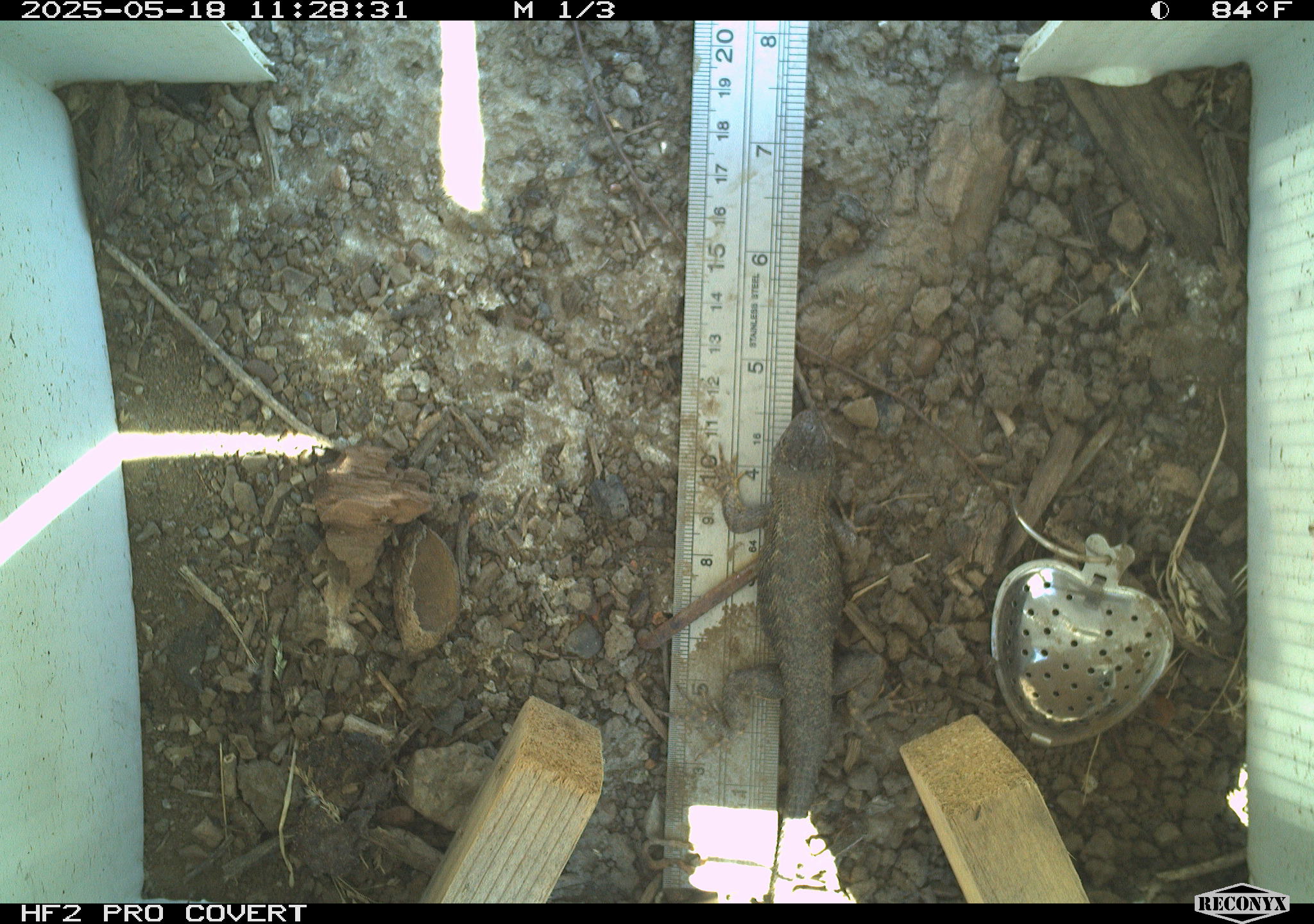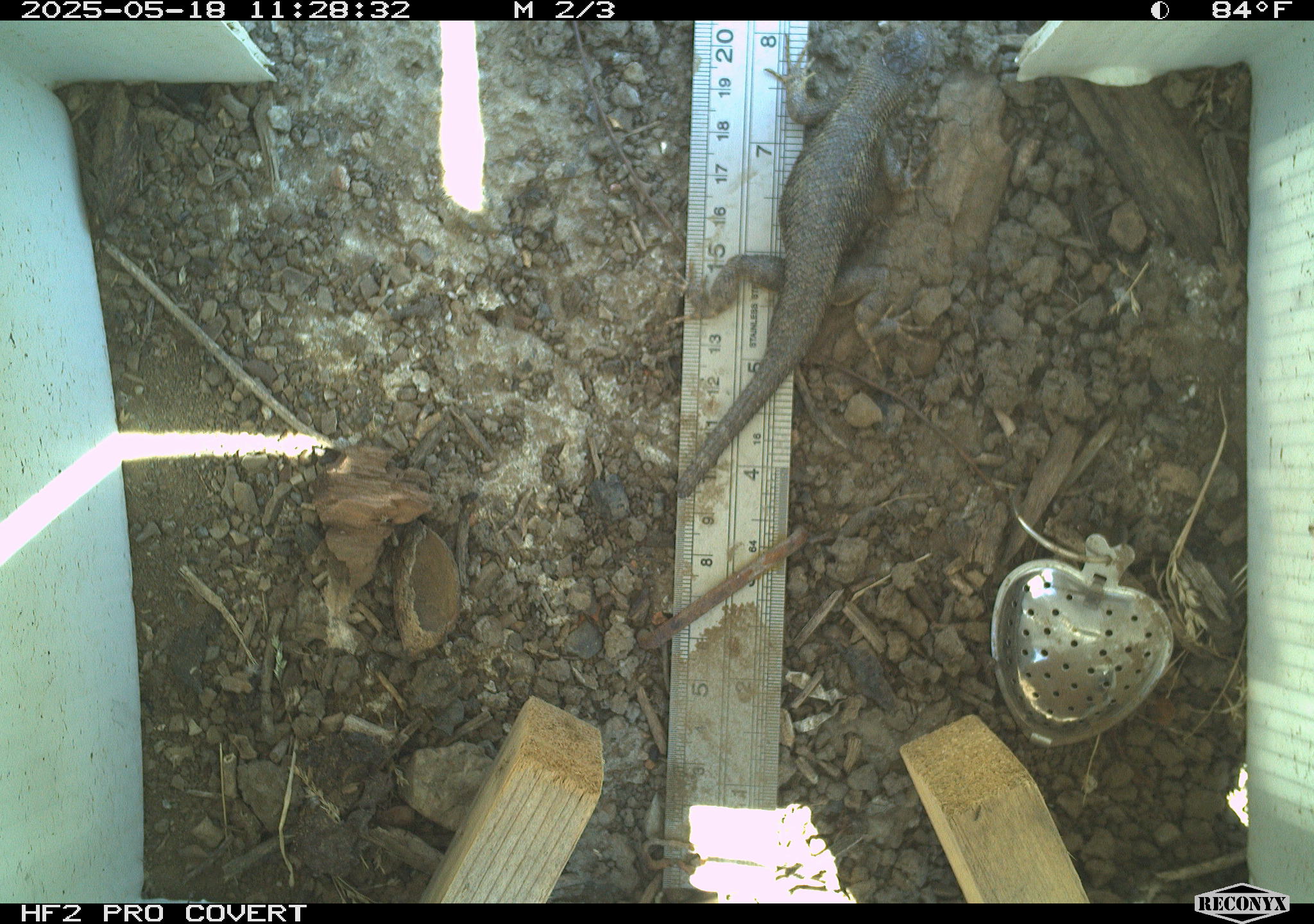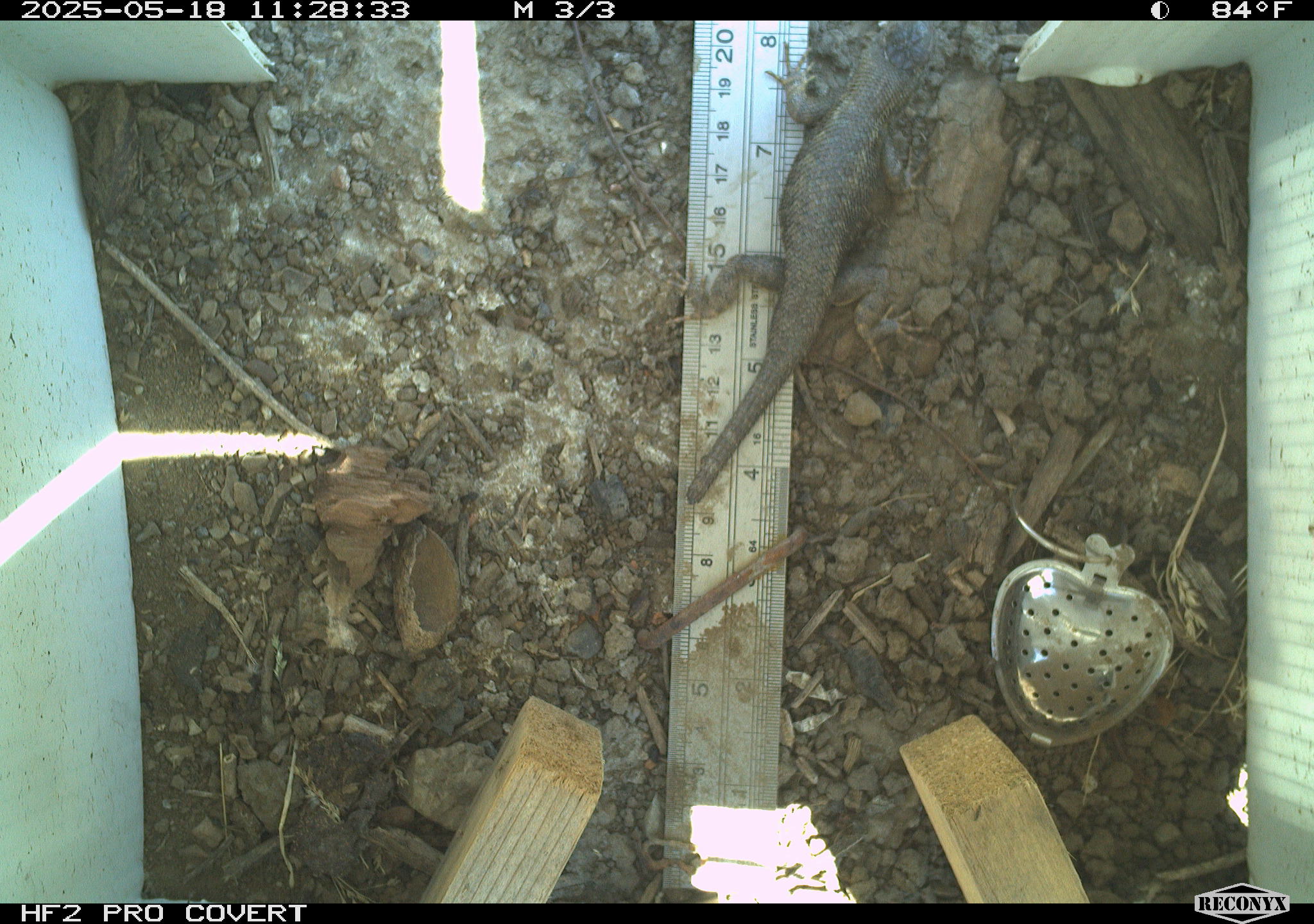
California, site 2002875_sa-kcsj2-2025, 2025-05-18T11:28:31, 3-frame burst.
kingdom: Animalia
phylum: Chordata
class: Reptilia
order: Squamata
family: Phrynosomatidae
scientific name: Phrynosomatidae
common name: north american spiny lizards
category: sceloporus/uta species